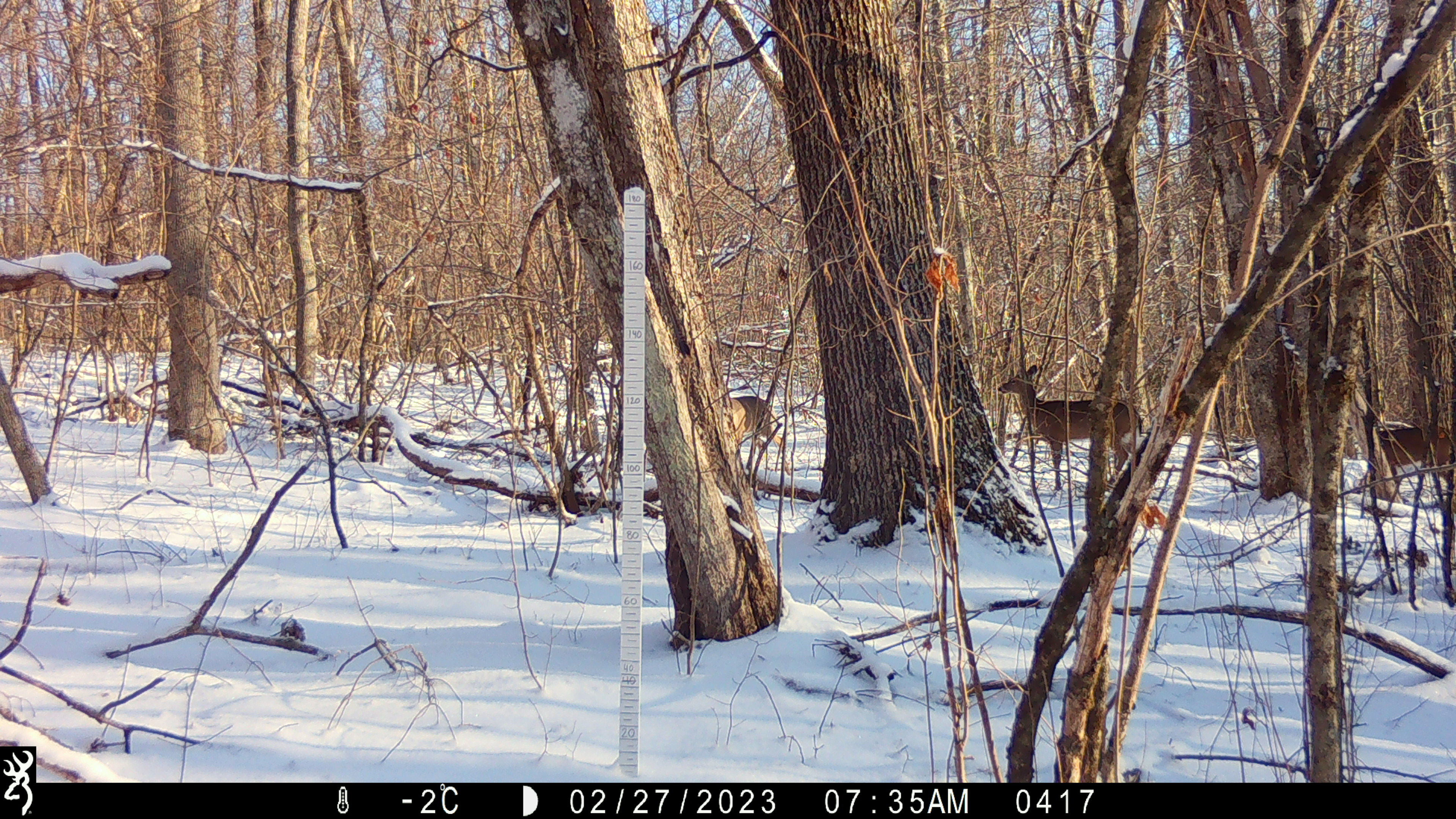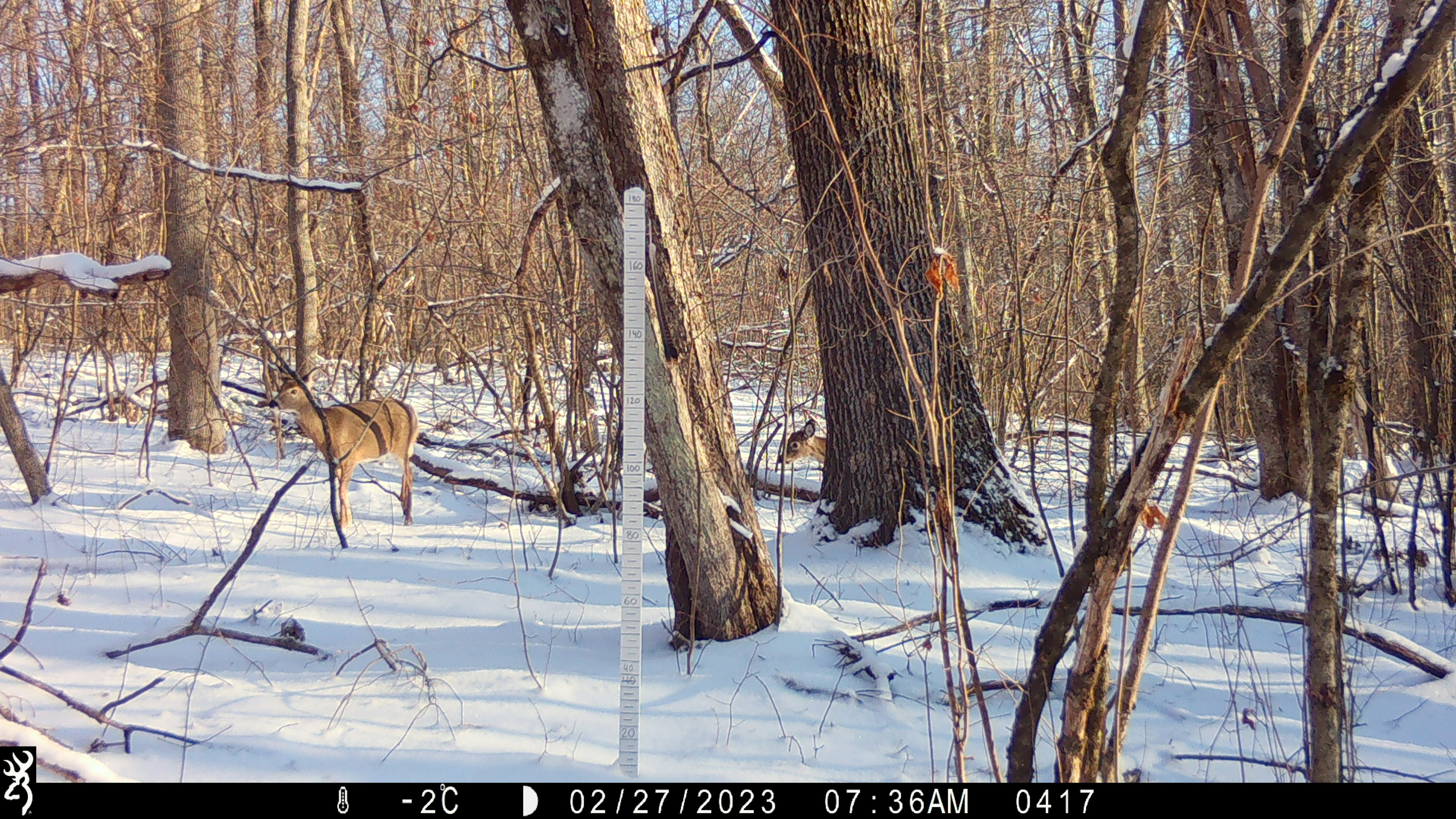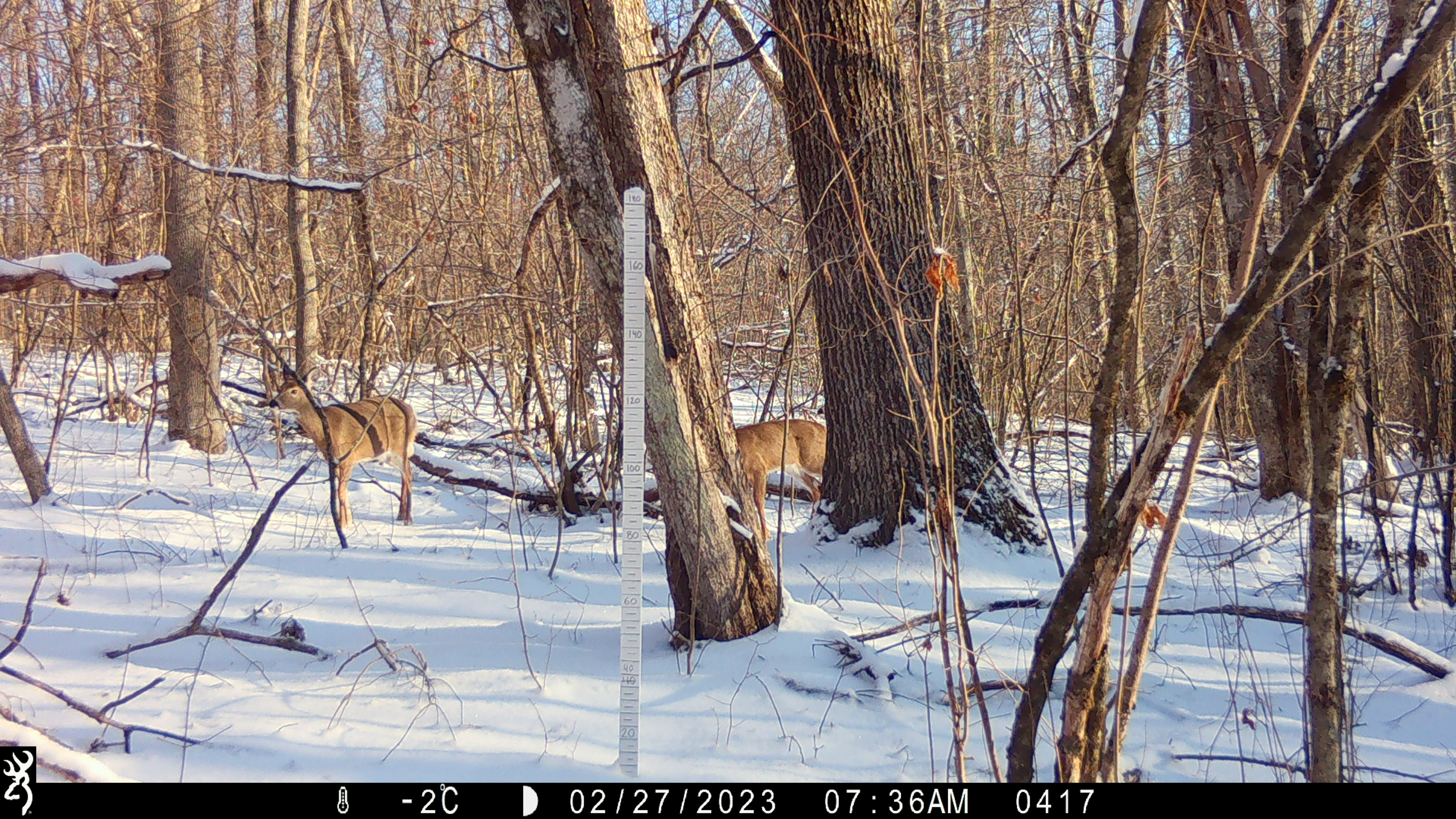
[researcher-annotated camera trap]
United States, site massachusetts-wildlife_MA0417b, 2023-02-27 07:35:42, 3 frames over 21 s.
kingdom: Animalia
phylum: Chordata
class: Mammalia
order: Artiodactyla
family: Cervidae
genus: Odocoileus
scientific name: Odocoileus virginianus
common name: white-tailed deer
White-tailed deer (Odocoileus virginianus).